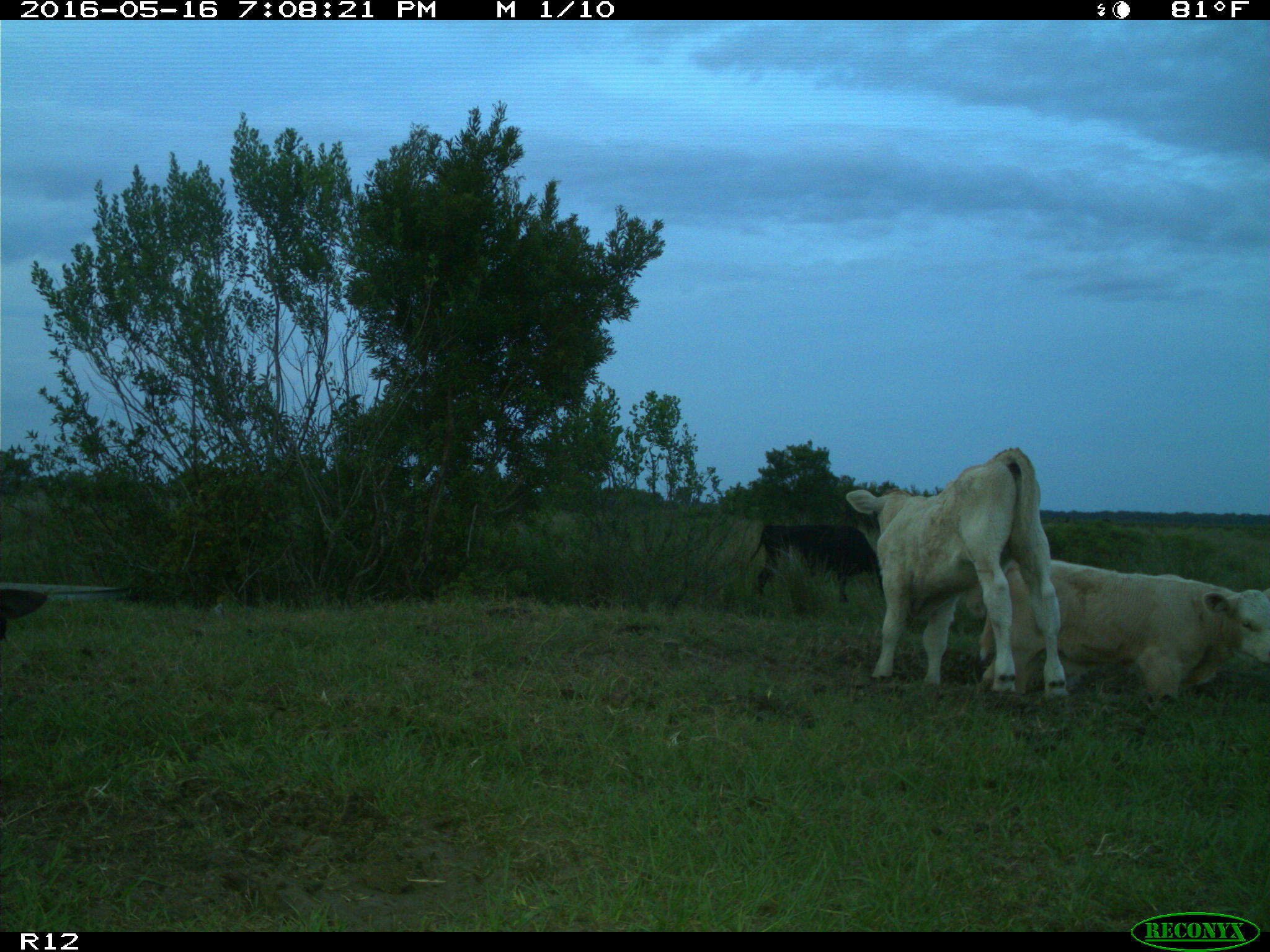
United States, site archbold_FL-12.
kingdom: Animalia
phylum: Chordata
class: Mammalia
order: Artiodactyla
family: Bovidae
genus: Bos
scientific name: Bos taurus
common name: domestic cow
Bos taurus (domestic cow).